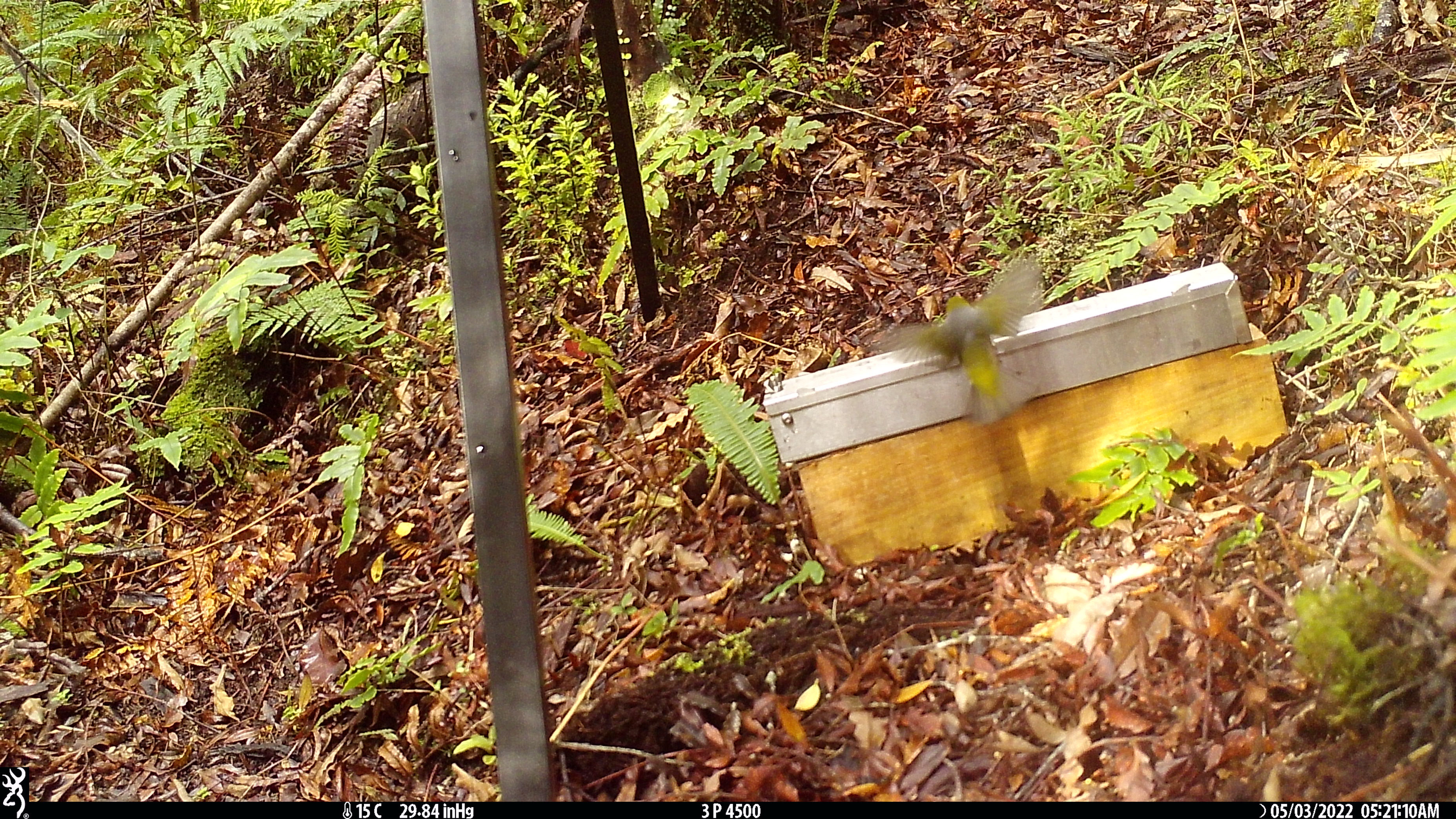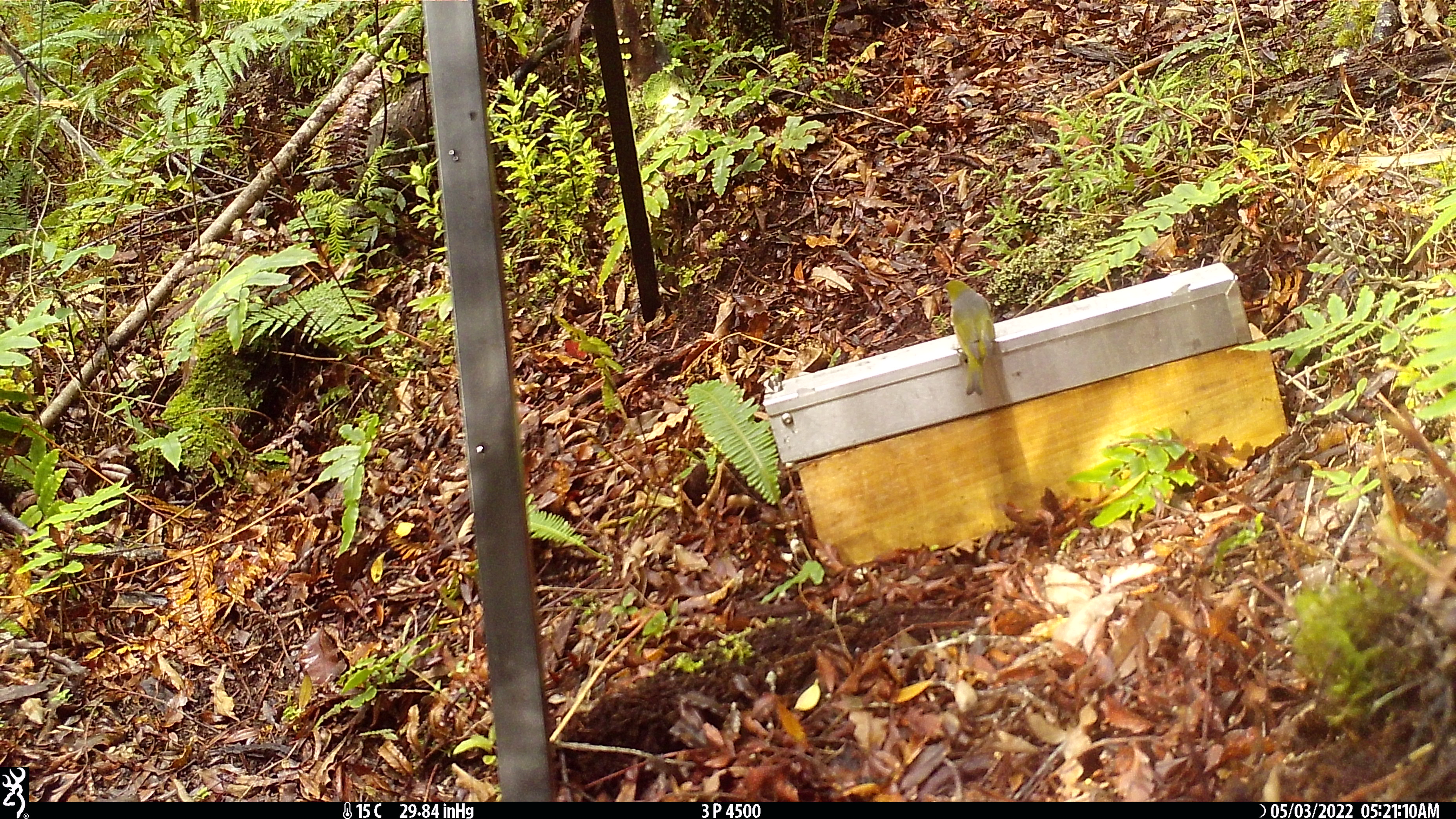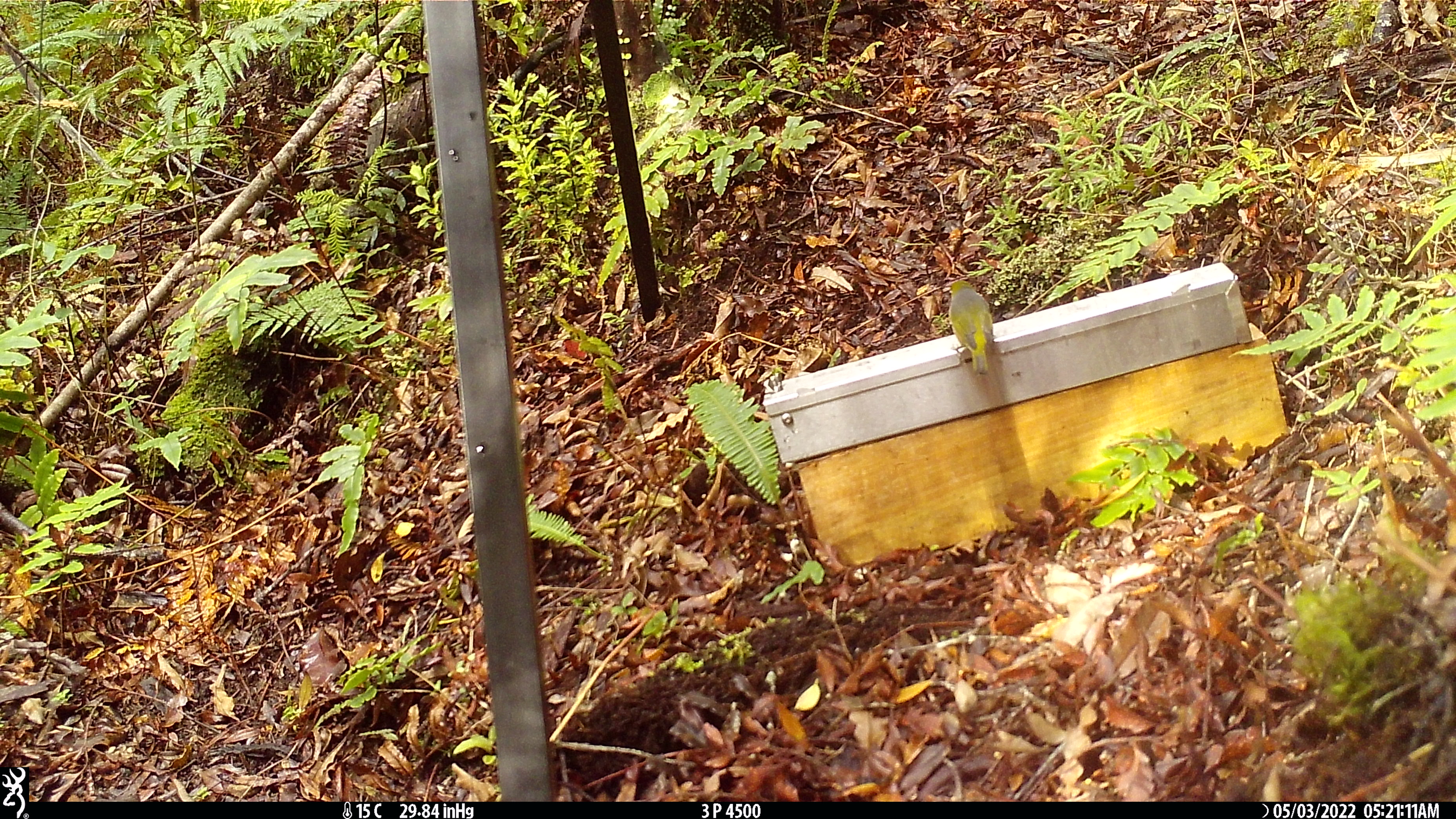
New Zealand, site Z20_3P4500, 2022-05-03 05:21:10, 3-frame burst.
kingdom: Animalia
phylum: Chordata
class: Aves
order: Passeriformes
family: Zosteropidae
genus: Zosterops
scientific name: Zosterops lateralis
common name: silvereye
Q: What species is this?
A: Silvereye (Zosterops lateralis).